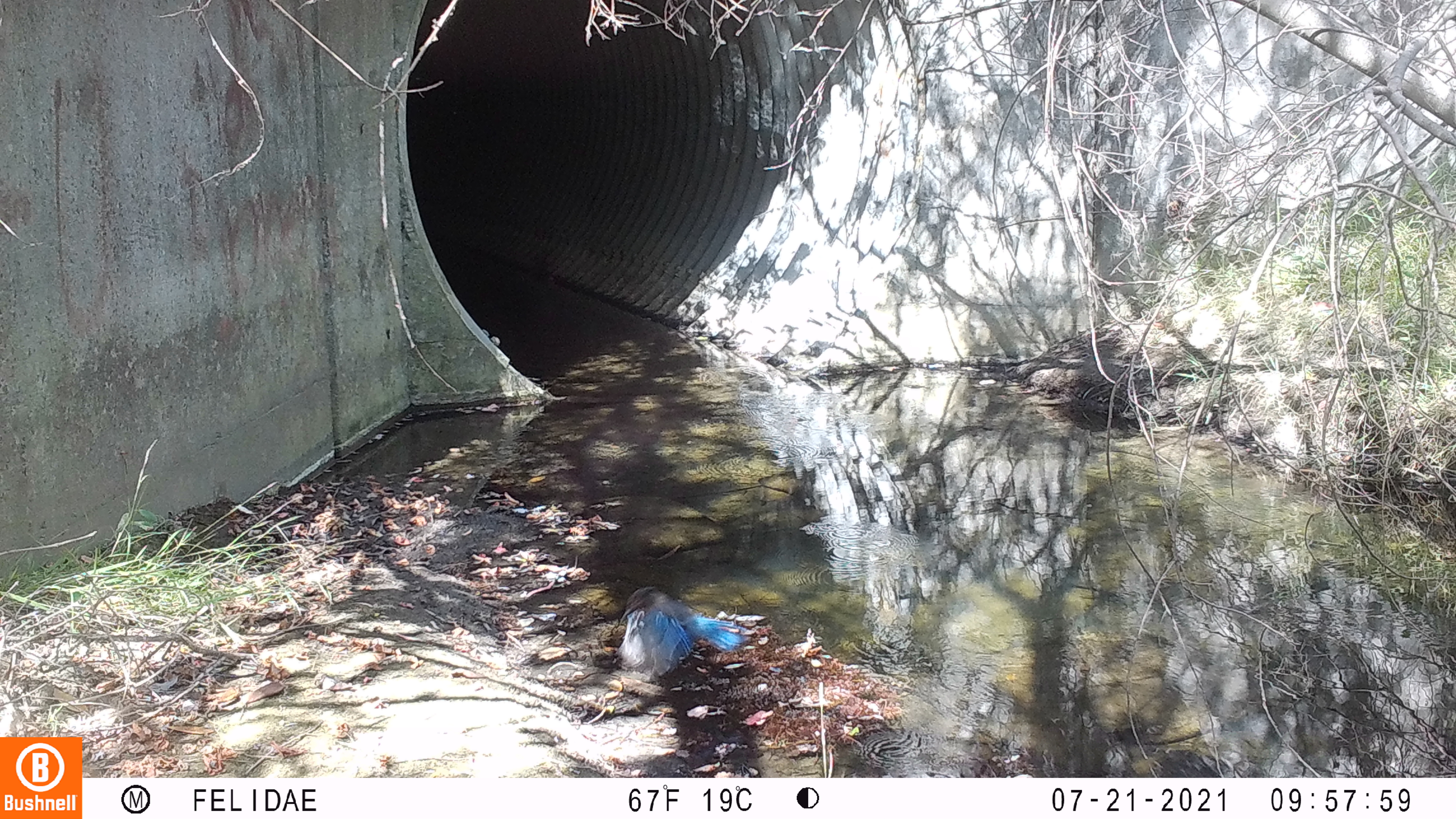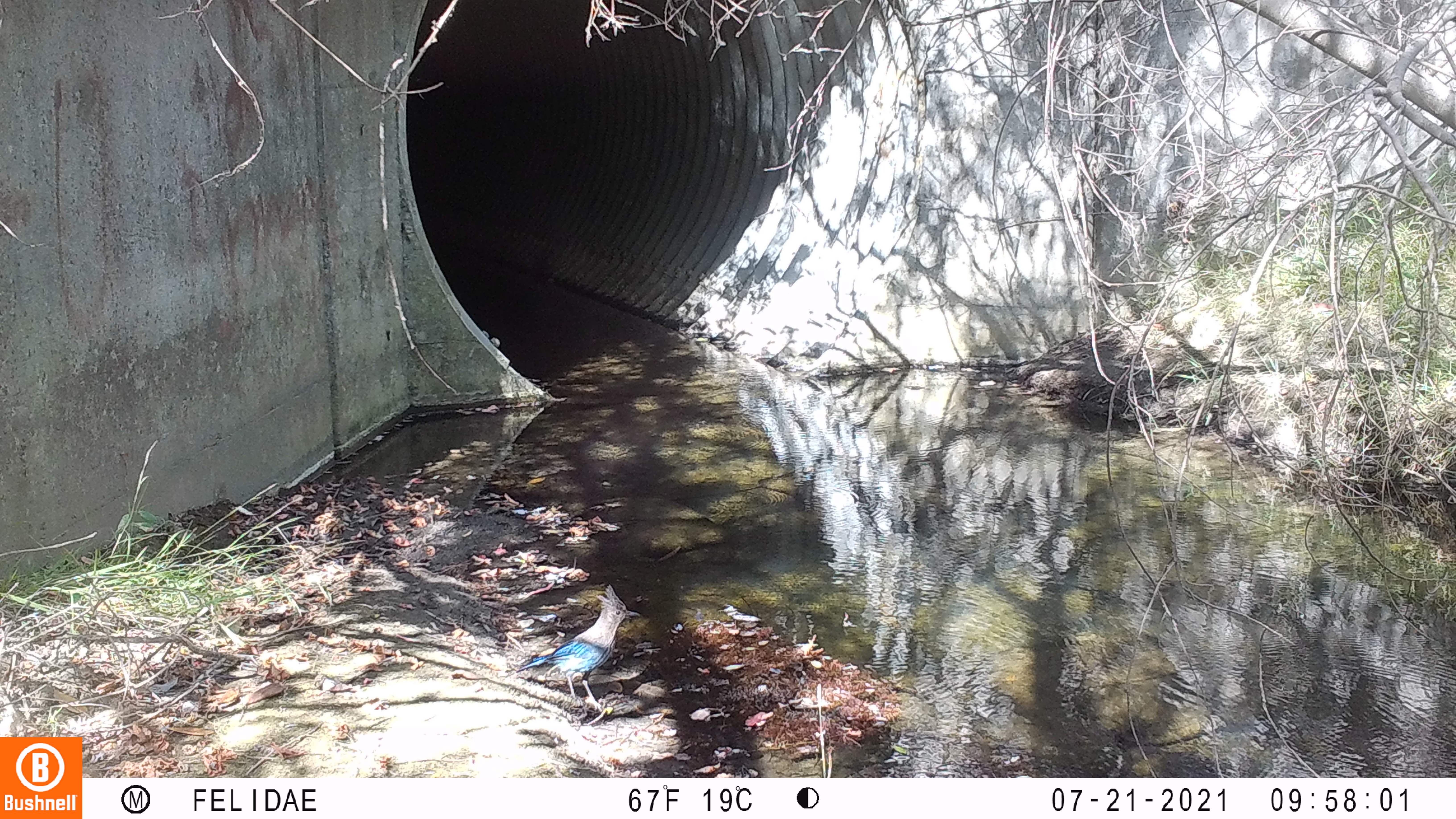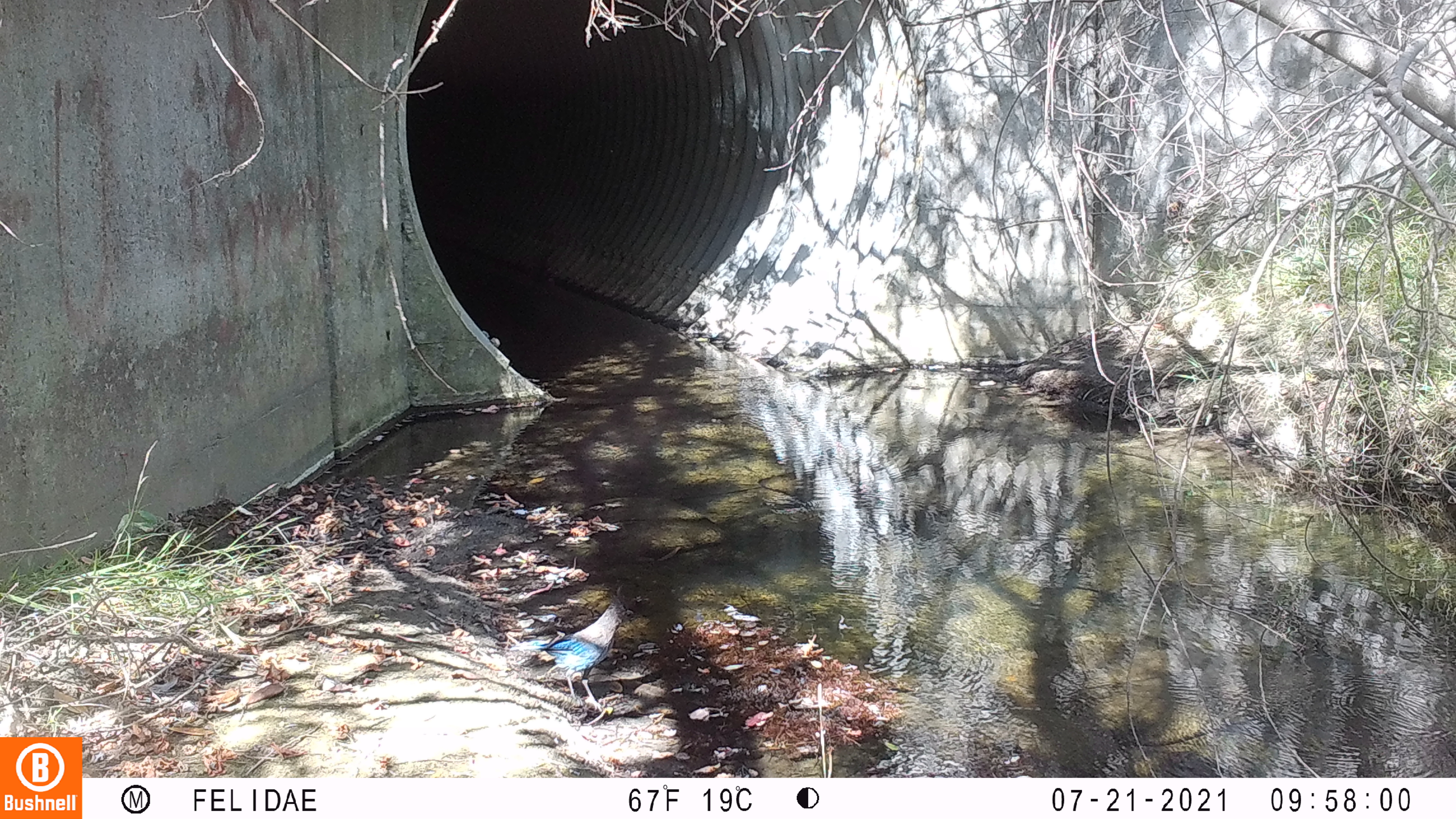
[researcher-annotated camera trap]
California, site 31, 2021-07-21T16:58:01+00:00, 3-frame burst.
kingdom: Animalia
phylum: Chordata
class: Aves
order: Passeriformes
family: Corvidae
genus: Cyanocitta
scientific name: Cyanocitta stelleri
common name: steller's jay